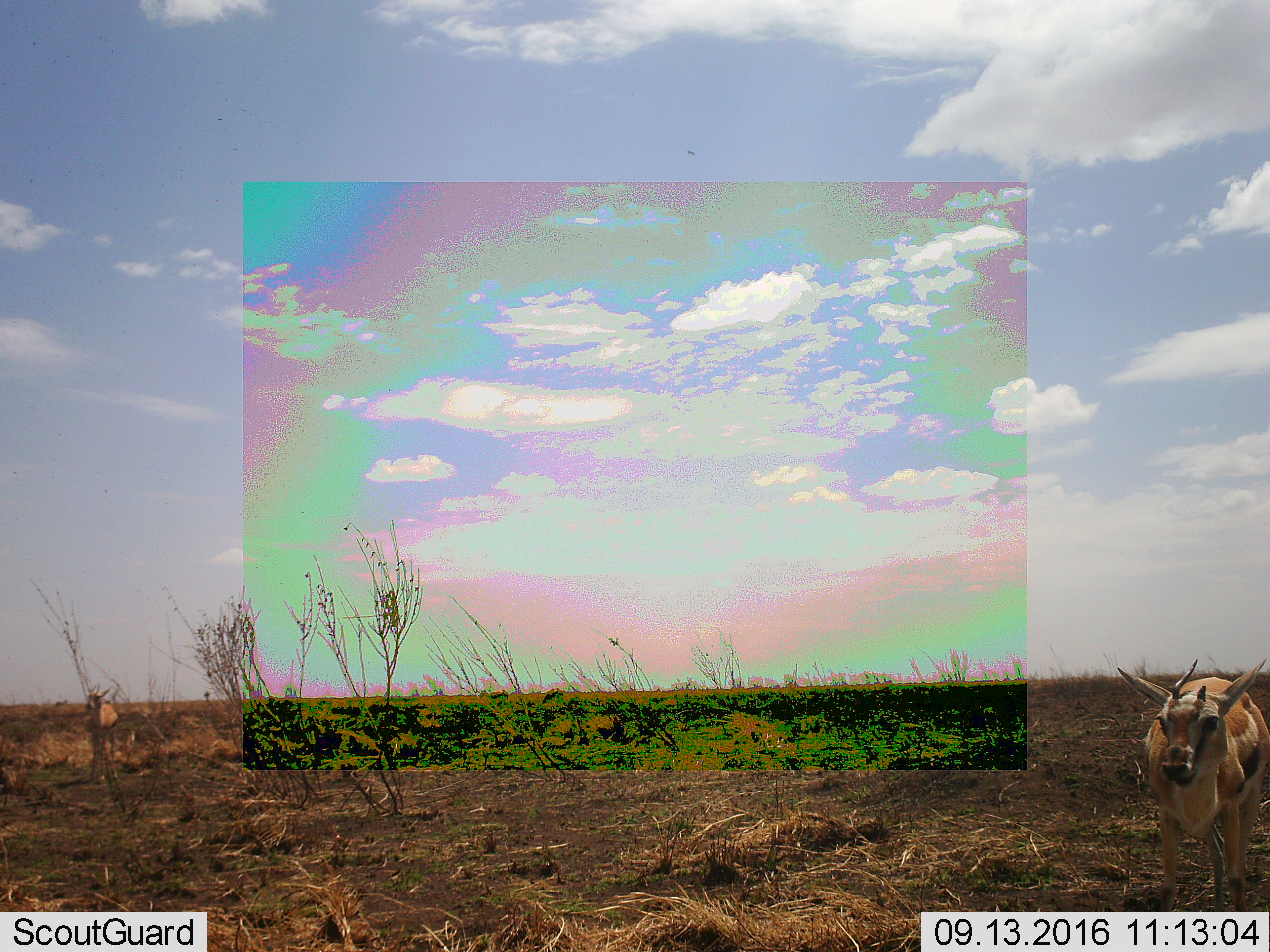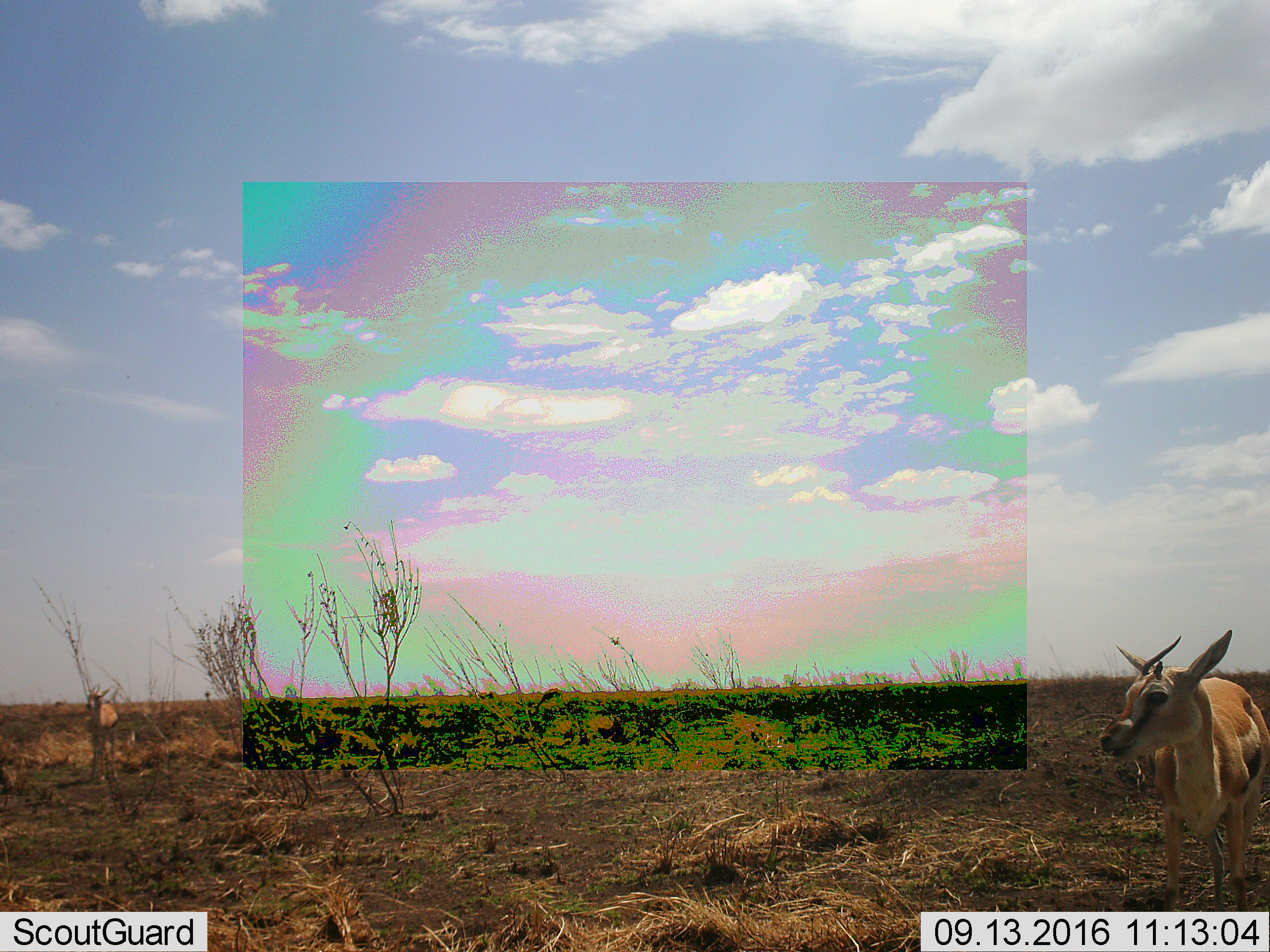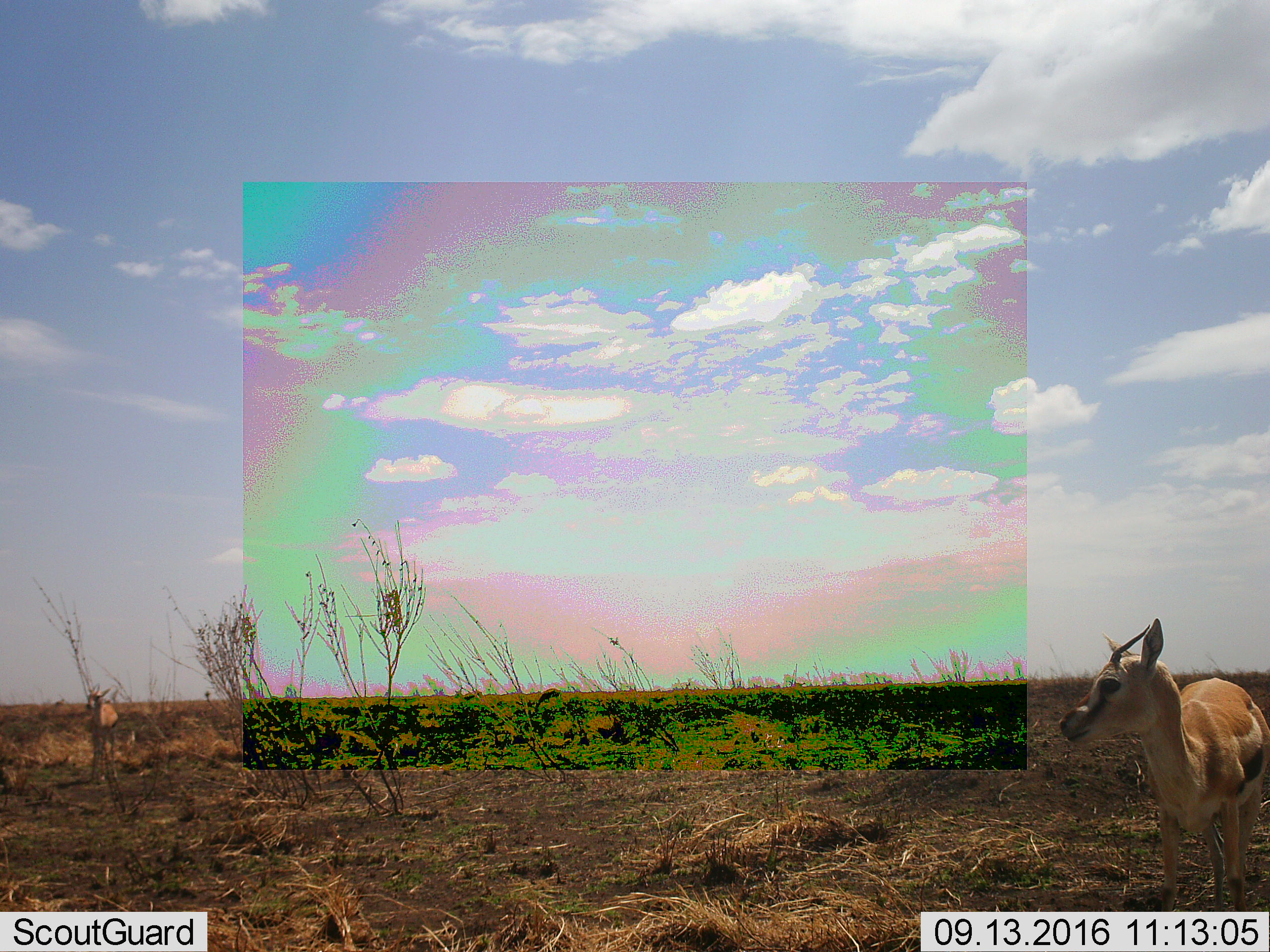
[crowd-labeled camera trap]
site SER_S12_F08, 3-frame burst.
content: unidentified animal